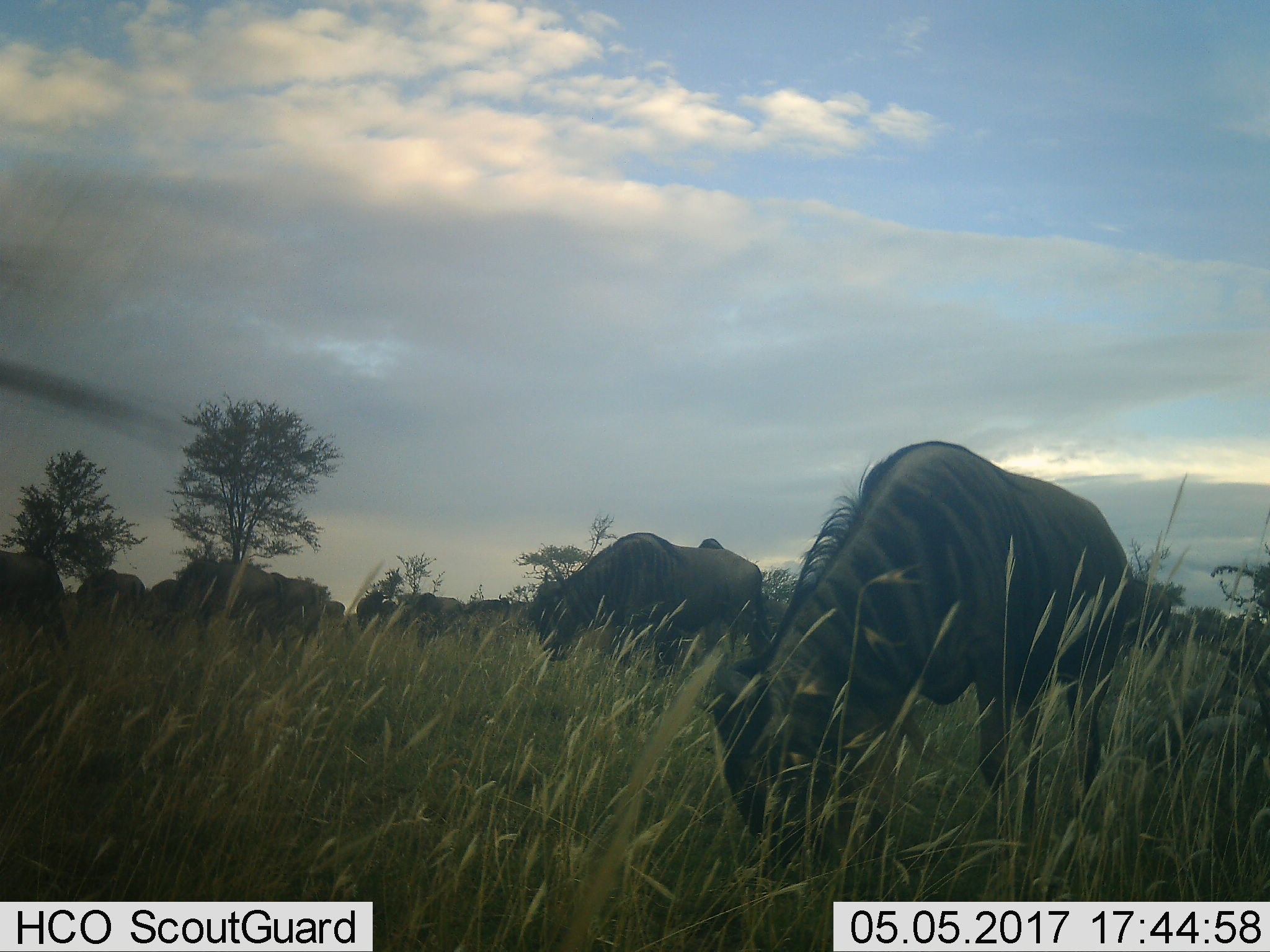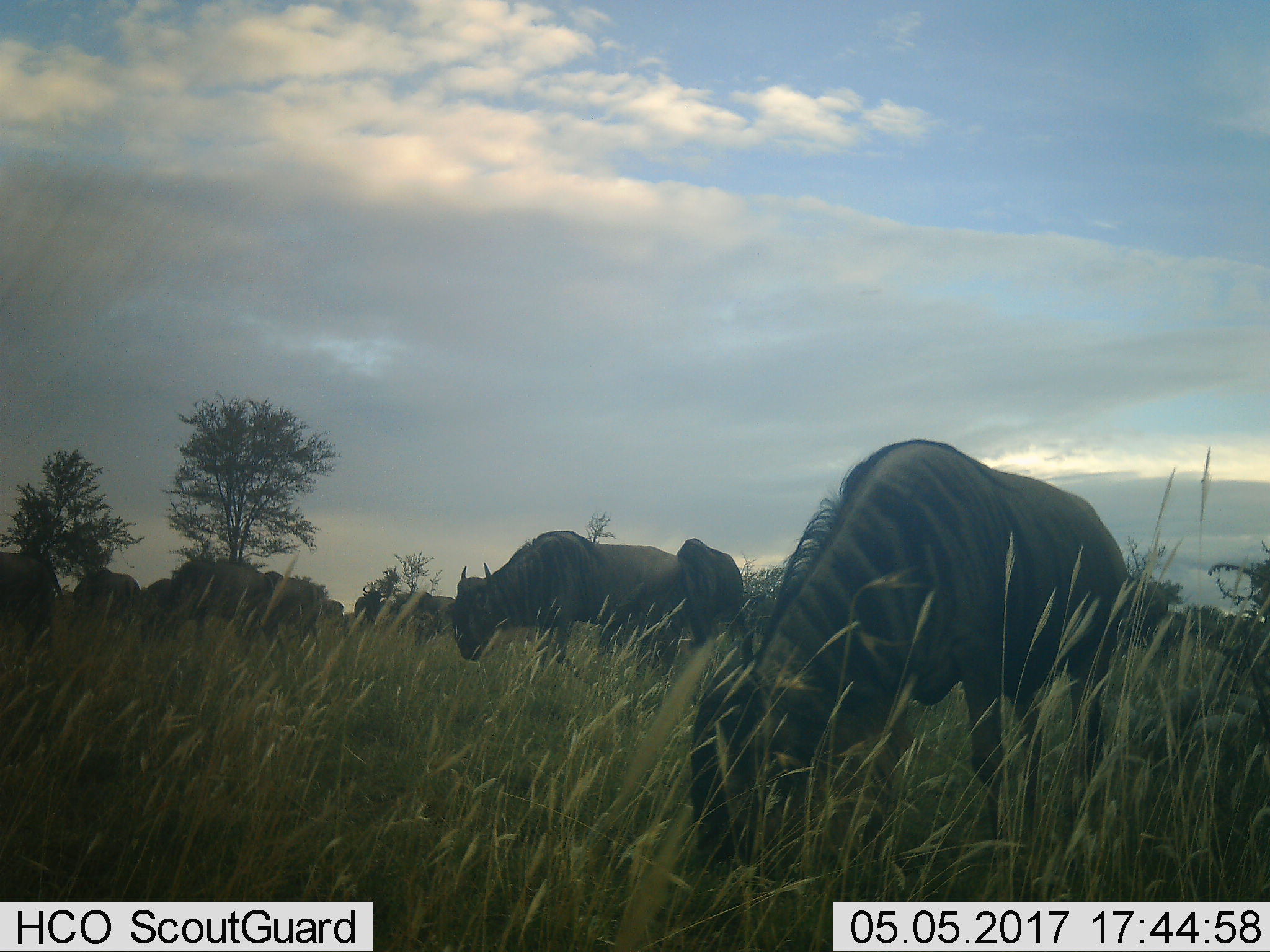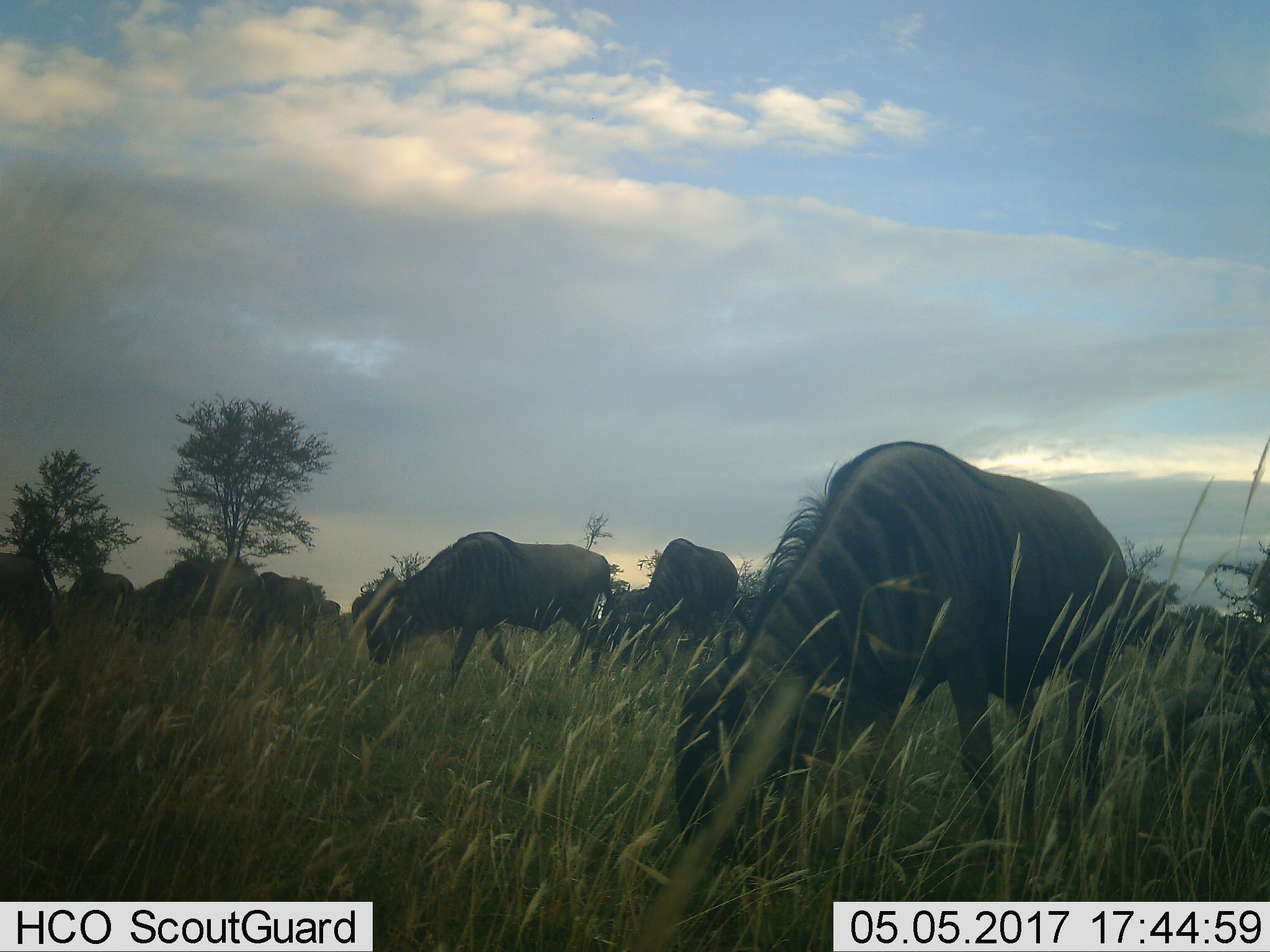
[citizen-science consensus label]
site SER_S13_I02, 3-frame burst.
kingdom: Animalia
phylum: Chordata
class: Mammalia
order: Artiodactyla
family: Bovidae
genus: Connochaetes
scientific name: Connochaetes taurinus taurinus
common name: blue wildebeest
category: wildebeestblue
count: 10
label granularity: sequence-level